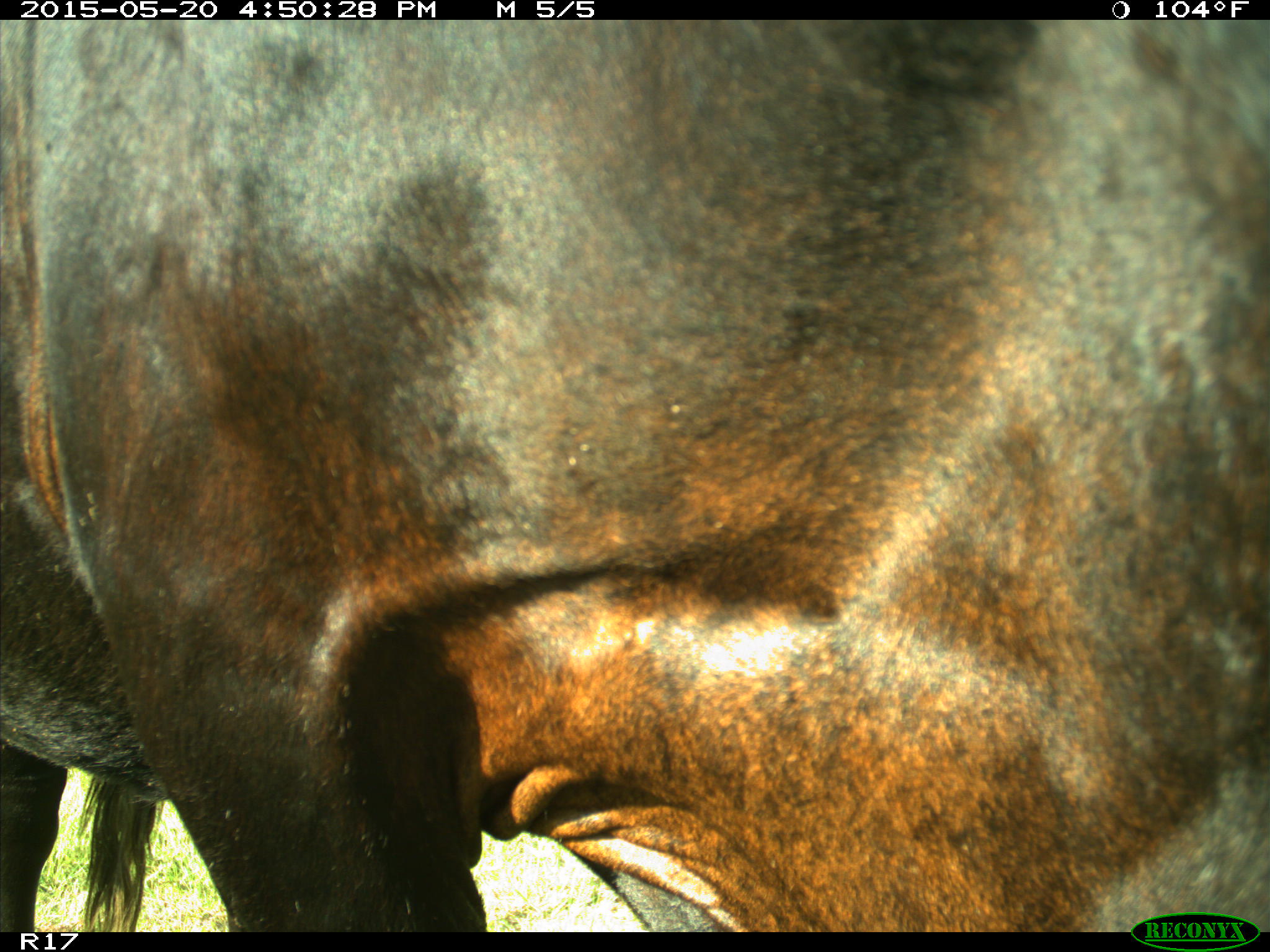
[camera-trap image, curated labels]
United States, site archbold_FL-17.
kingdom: Animalia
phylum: Chordata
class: Mammalia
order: Artiodactyla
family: Bovidae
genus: Bos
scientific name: Bos taurus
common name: domestic cow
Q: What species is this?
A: Bos taurus (domestic cow).